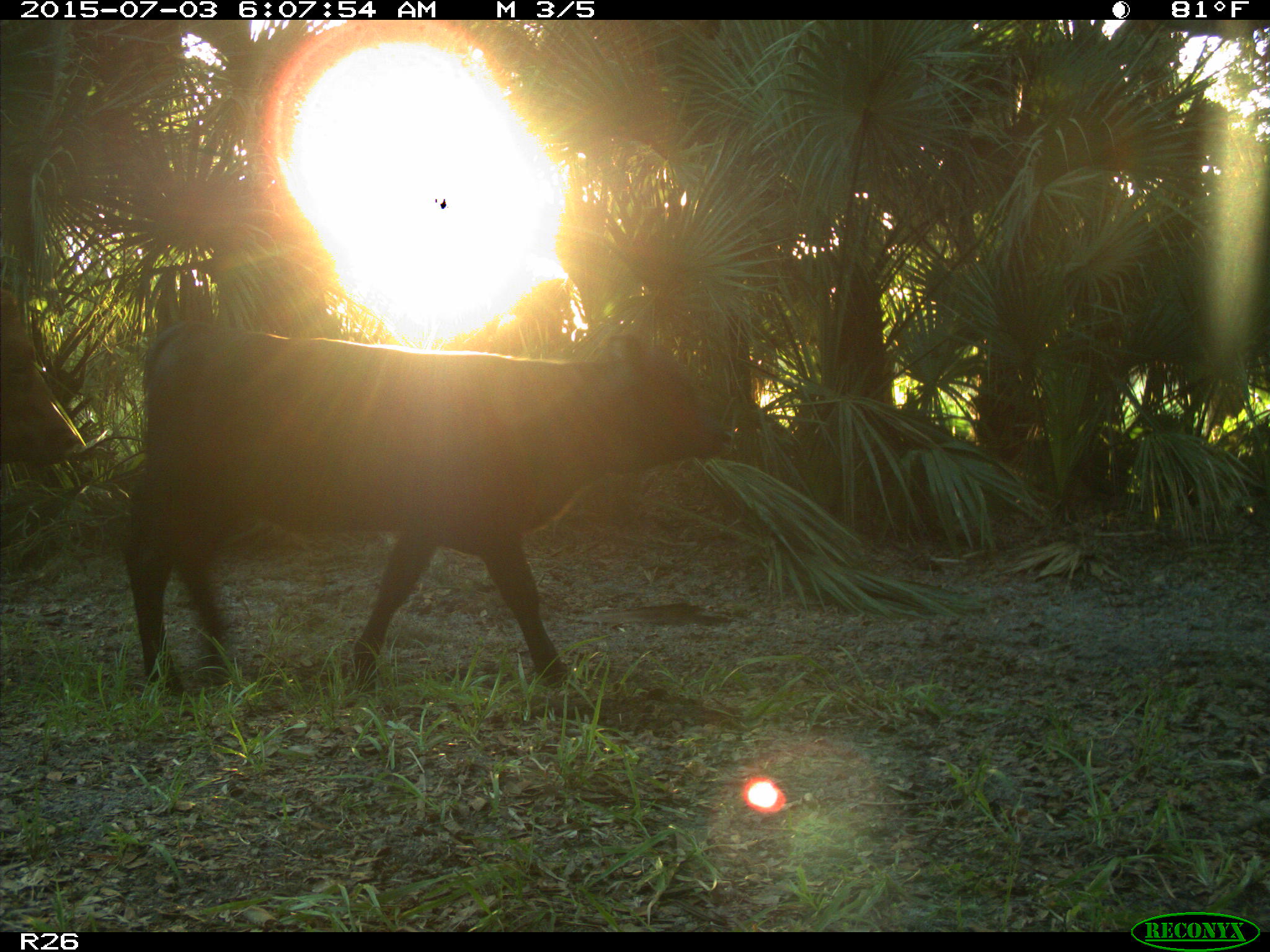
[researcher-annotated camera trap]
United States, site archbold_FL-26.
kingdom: Animalia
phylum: Chordata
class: Mammalia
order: Artiodactyla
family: Bovidae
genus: Bos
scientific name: Bos taurus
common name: domestic cow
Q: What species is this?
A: Bos taurus (domestic cow).